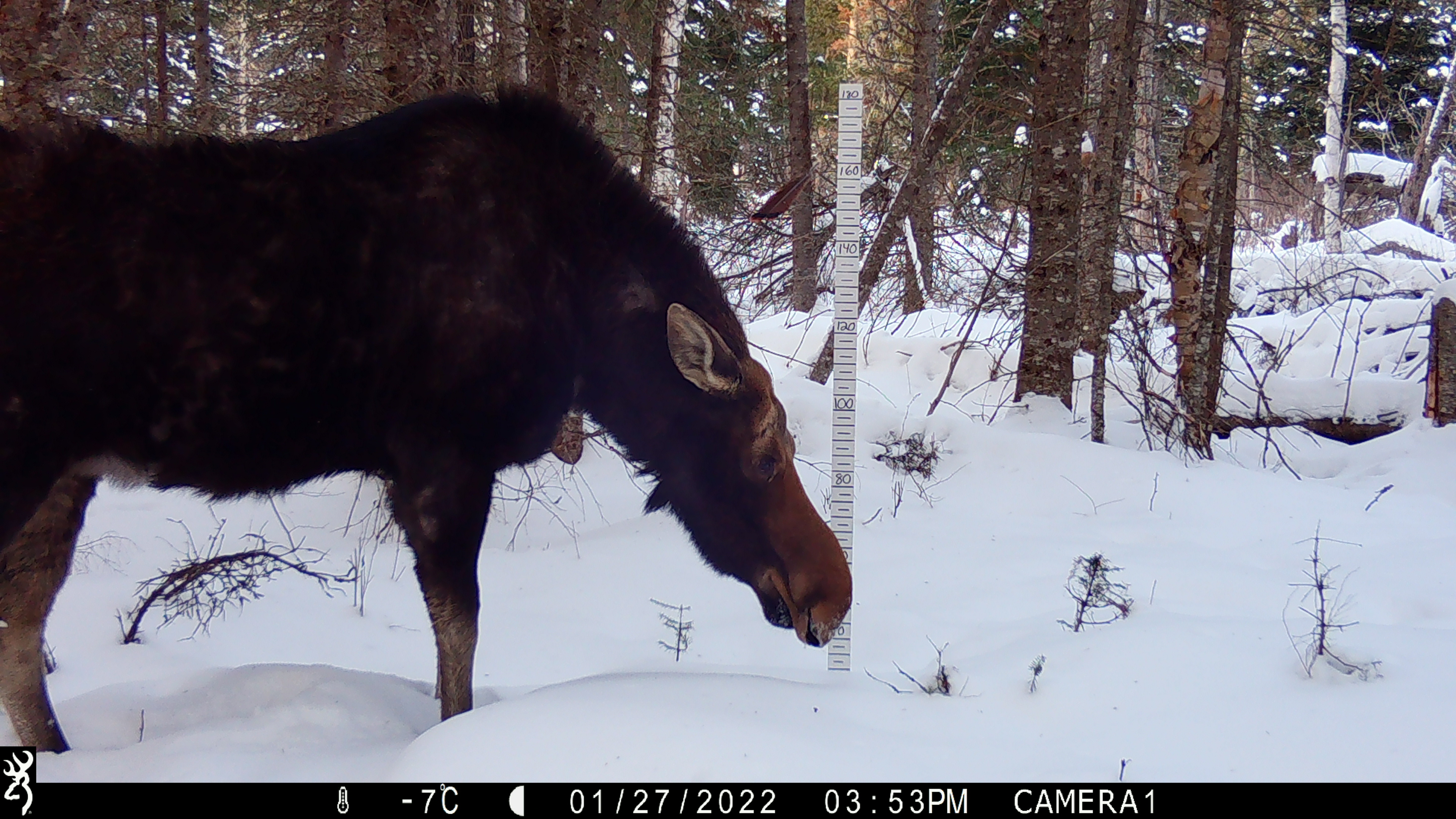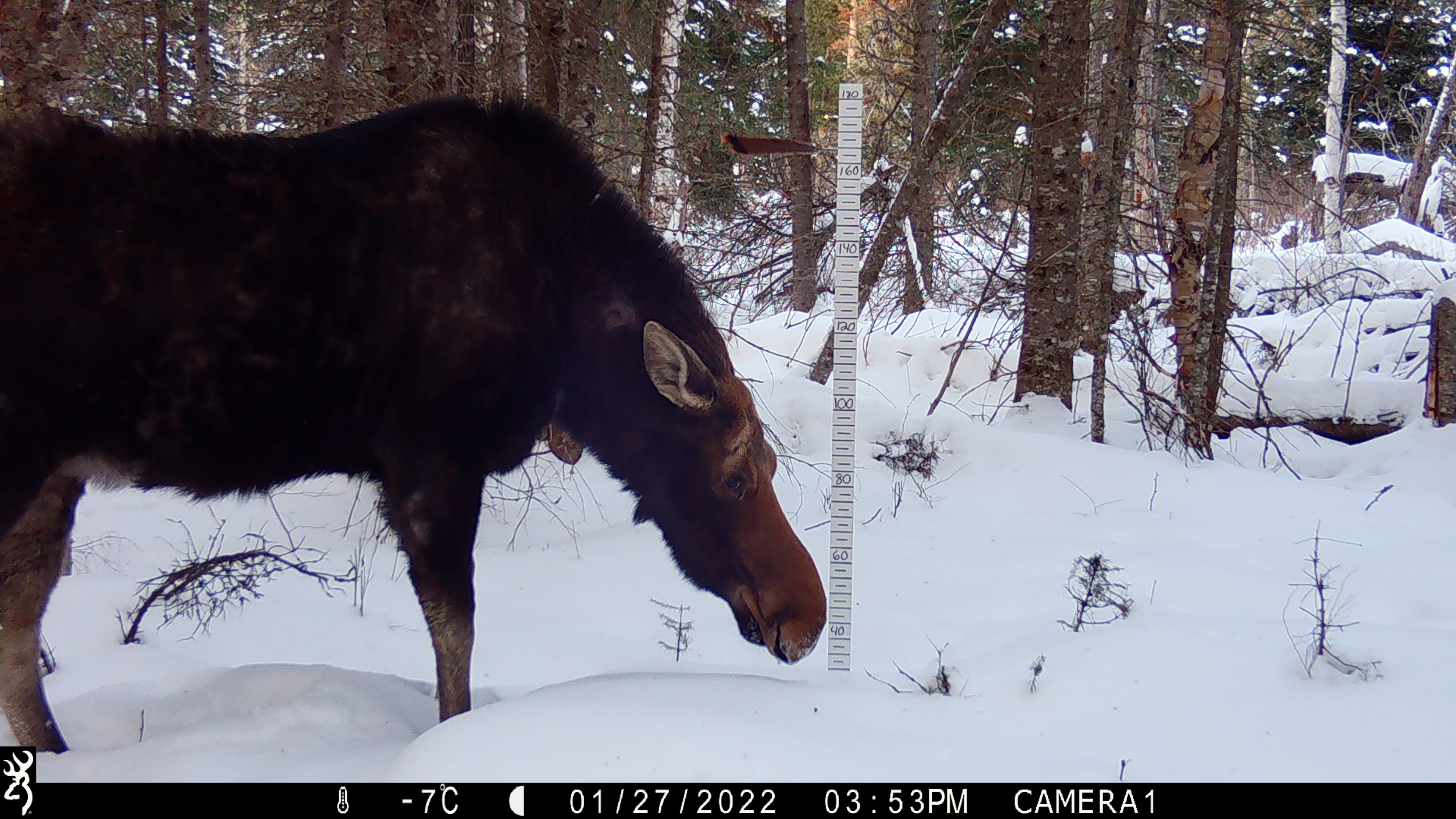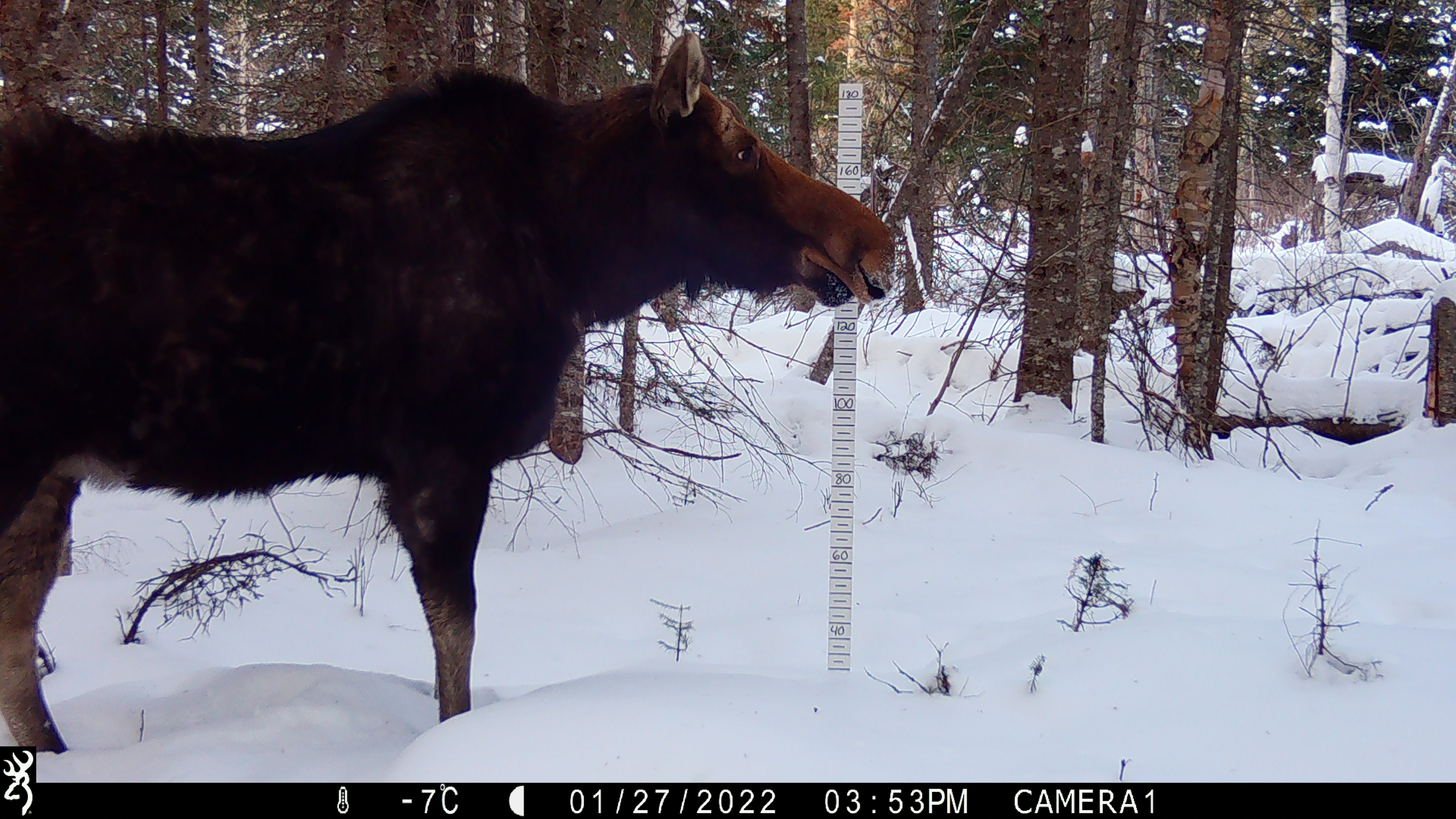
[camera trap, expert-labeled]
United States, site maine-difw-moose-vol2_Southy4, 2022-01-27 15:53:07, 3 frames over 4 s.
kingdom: Animalia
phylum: Chordata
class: Mammalia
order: Artiodactyla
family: Cervidae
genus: Alces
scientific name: Alces alces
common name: moose